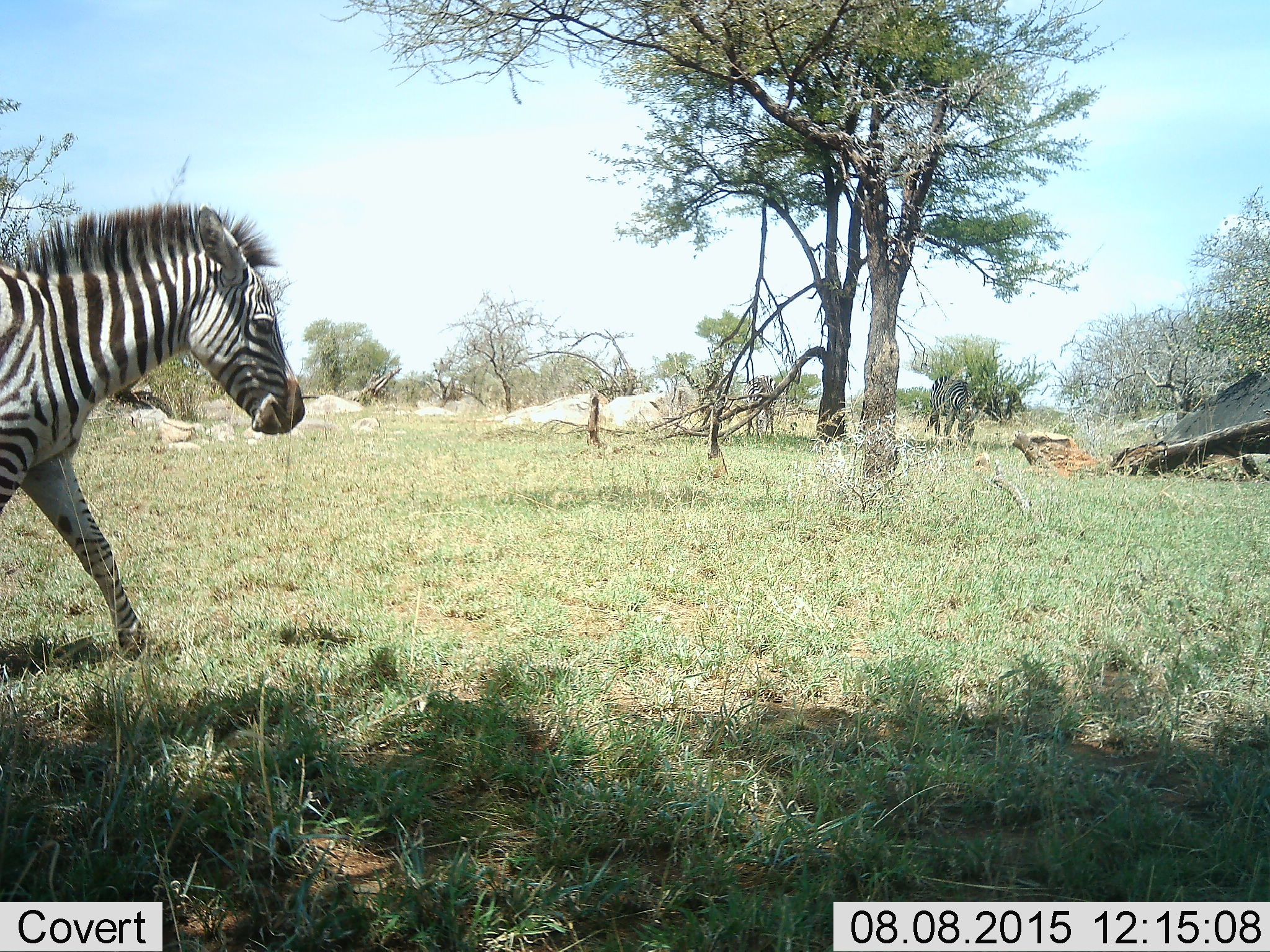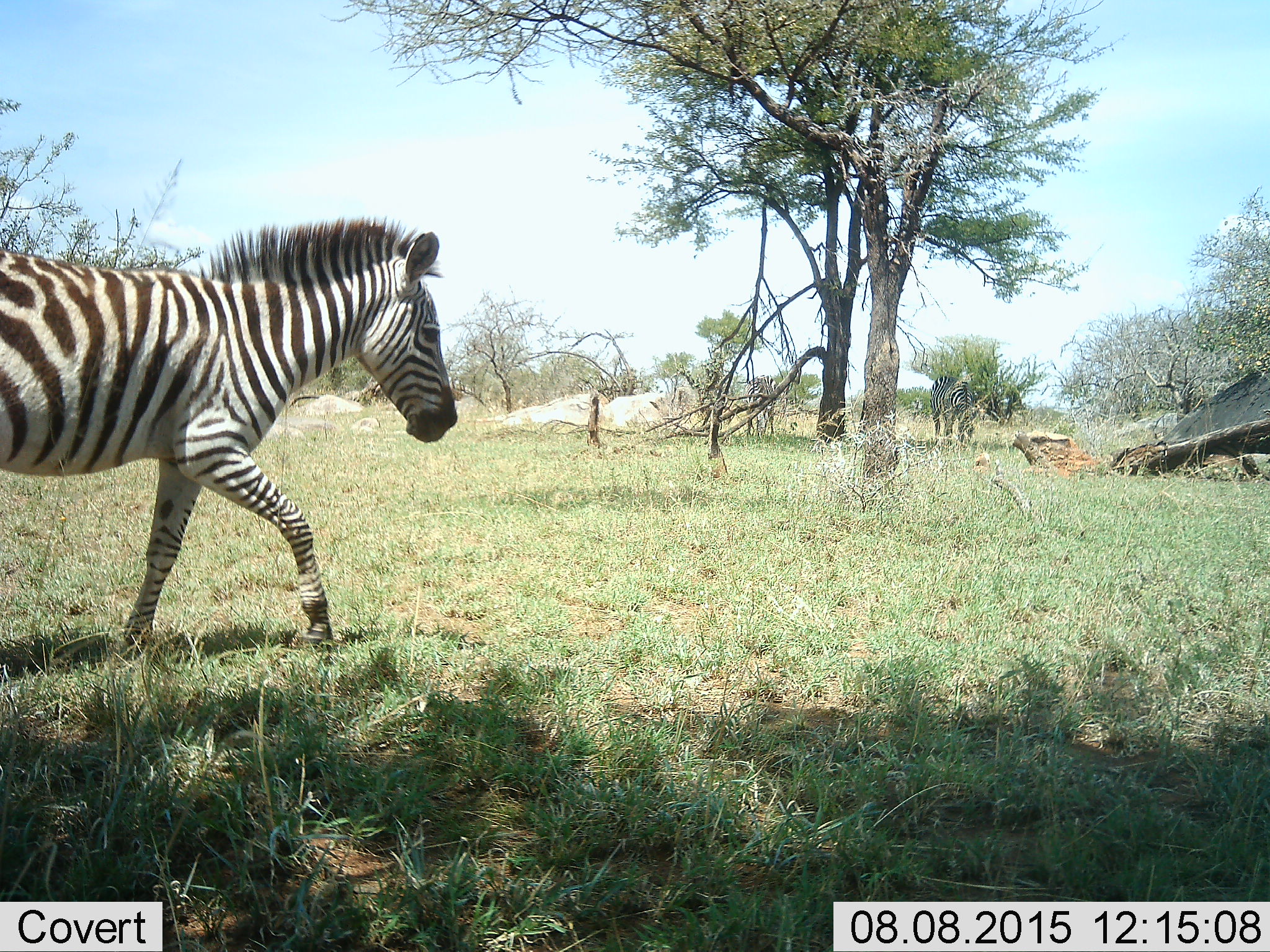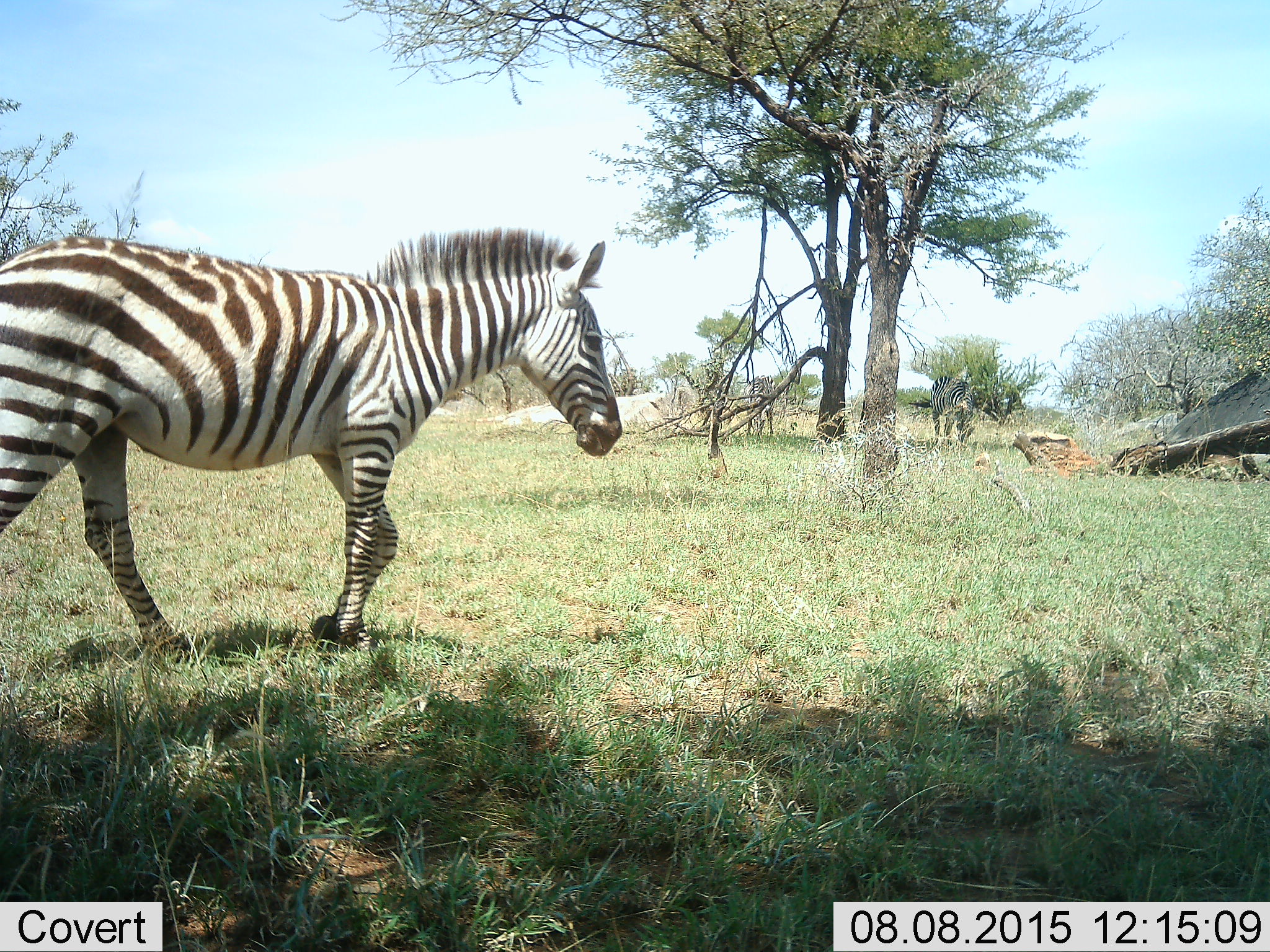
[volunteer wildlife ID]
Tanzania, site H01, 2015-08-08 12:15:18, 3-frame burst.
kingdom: Animalia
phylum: Chordata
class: Mammalia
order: Perissodactyla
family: Equidae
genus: Equus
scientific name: Equus quagga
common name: plains zebra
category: zebra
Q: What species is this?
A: Zebra (plains zebra) (Equus quagga).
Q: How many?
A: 3.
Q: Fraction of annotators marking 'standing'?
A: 30%.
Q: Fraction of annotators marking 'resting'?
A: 0%.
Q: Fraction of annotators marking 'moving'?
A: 100%.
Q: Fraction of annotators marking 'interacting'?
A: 0%.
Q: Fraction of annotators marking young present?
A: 10%.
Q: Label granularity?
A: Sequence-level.